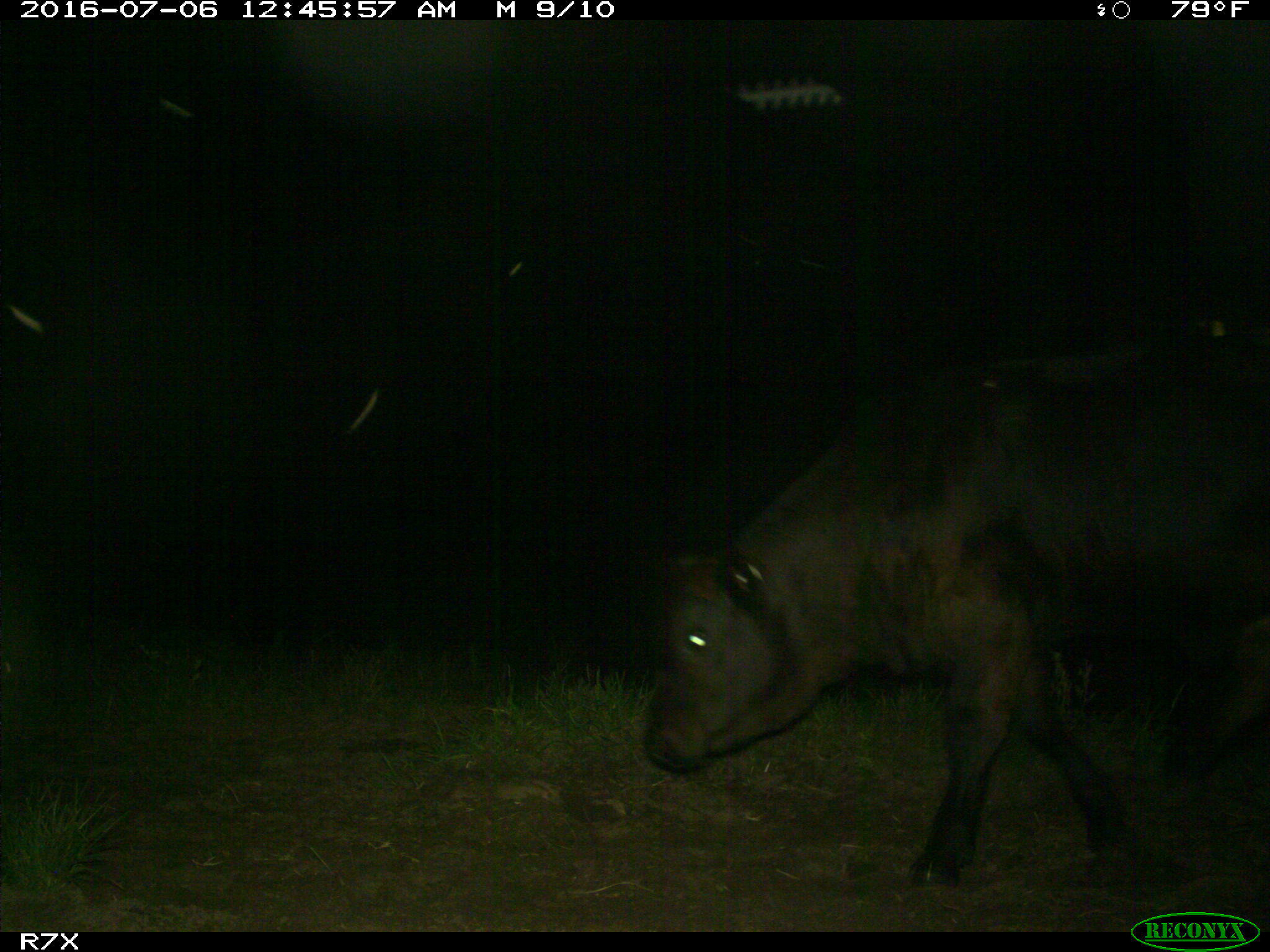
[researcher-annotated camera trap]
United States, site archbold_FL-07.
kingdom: Animalia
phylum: Chordata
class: Mammalia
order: Artiodactyla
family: Bovidae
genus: Bos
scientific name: Bos taurus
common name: domestic cow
Bos taurus (domestic cow).